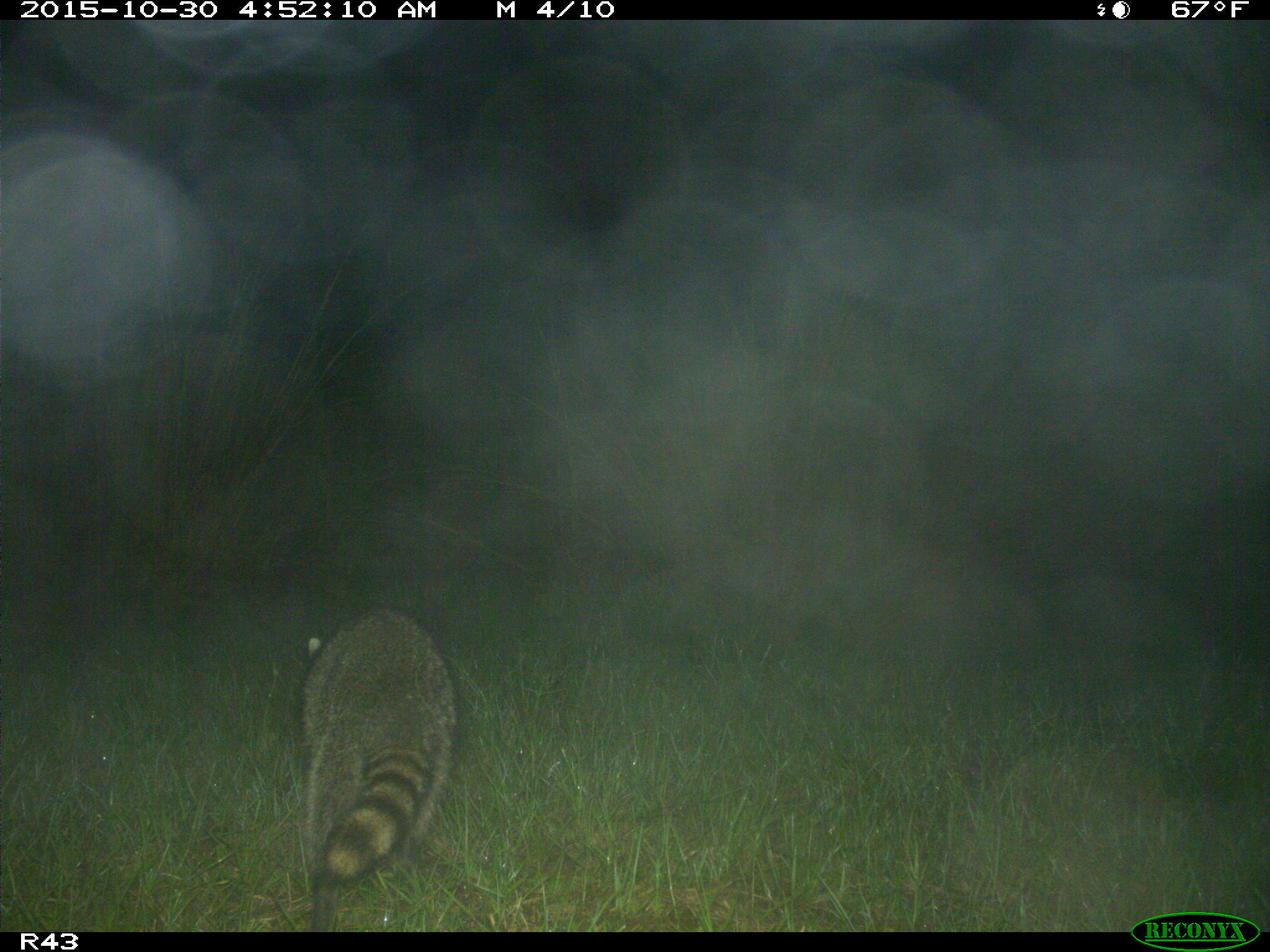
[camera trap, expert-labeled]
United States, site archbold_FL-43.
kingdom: Animalia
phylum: Chordata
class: Mammalia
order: Carnivora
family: Procyonidae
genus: Procyon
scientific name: Procyon lotor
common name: common raccoon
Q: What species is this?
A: Procyon lotor (common raccoon).